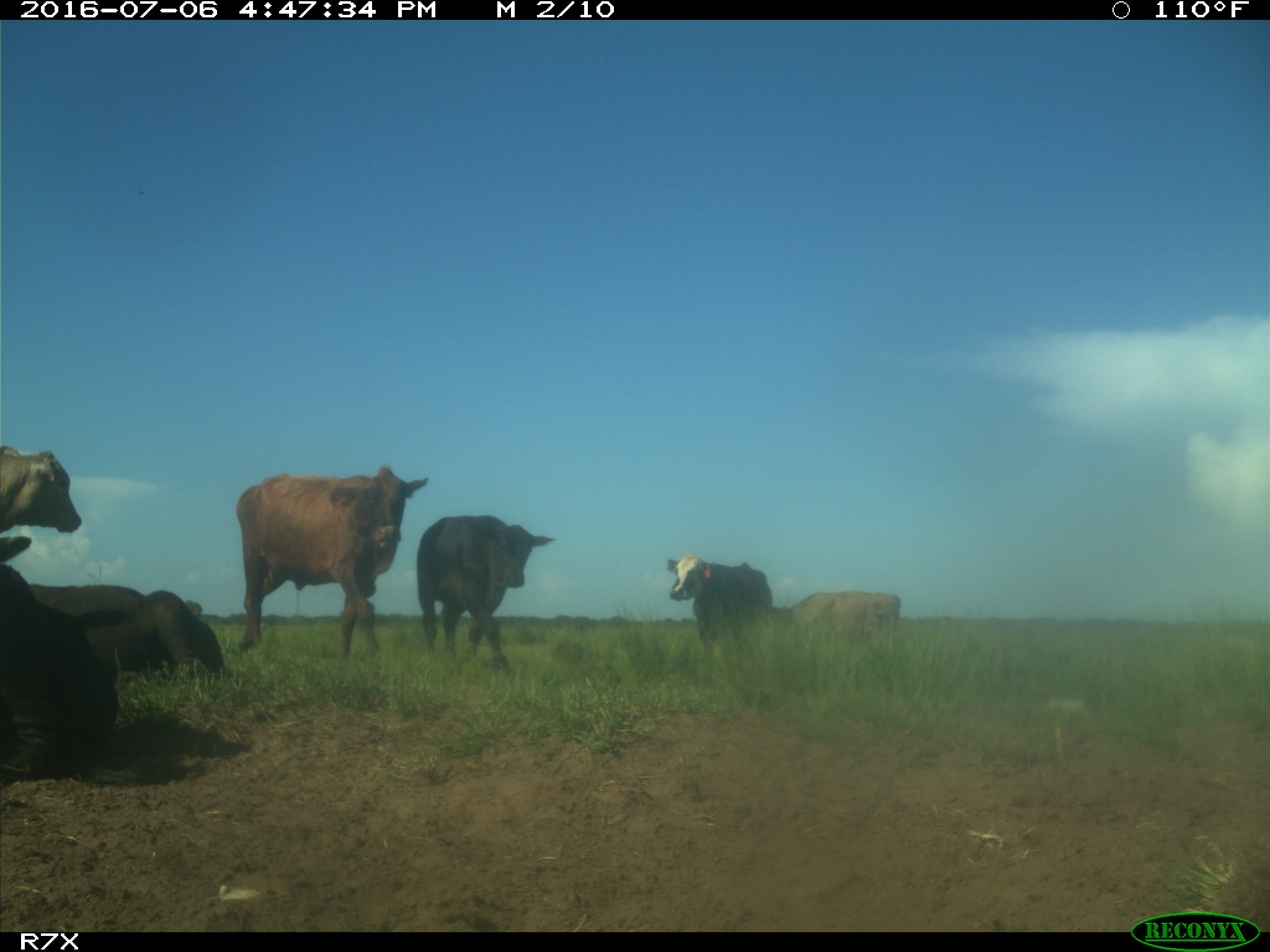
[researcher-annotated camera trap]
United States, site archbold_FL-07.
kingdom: Animalia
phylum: Chordata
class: Mammalia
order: Artiodactyla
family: Bovidae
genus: Bos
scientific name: Bos taurus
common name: domestic cow